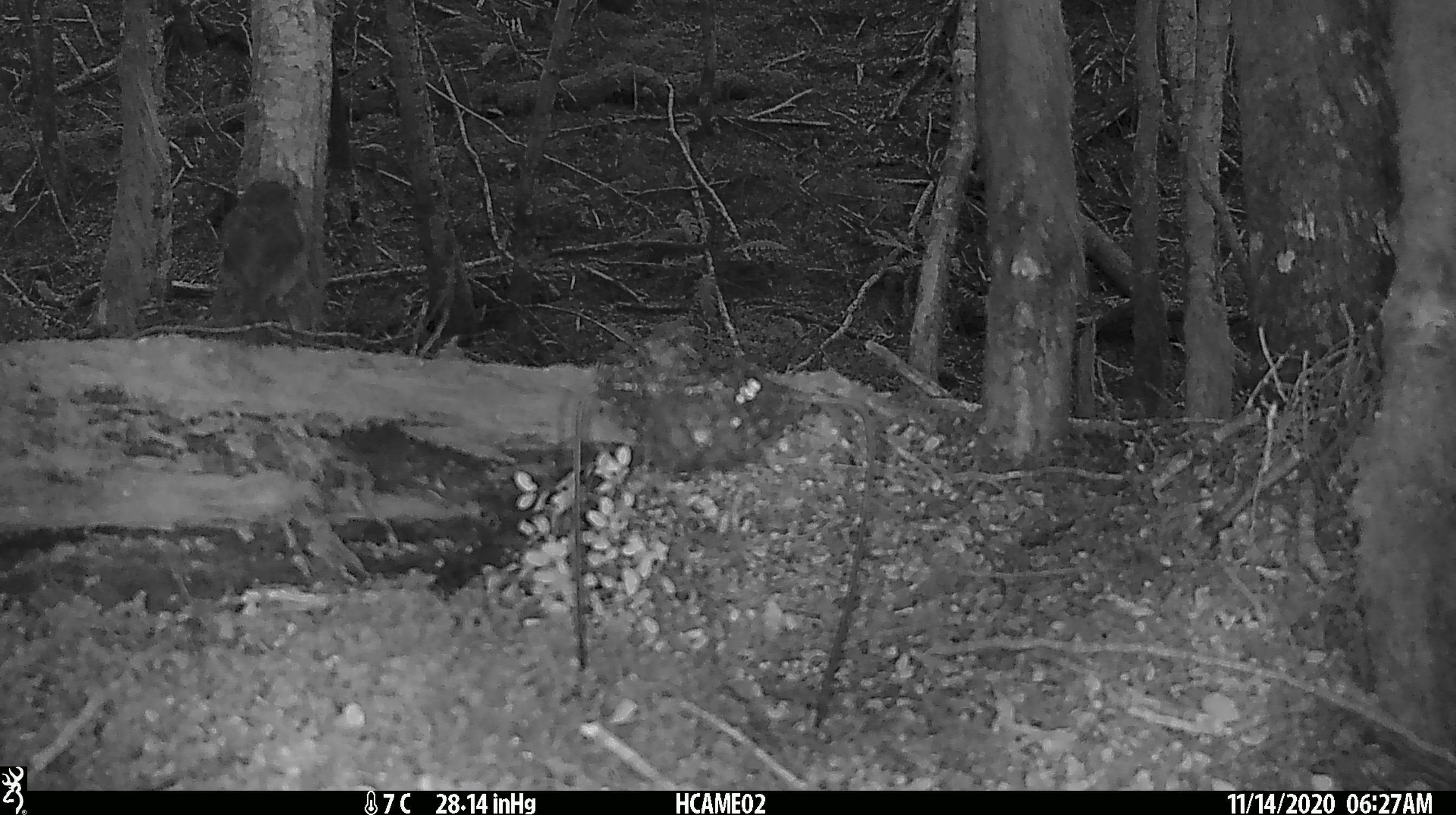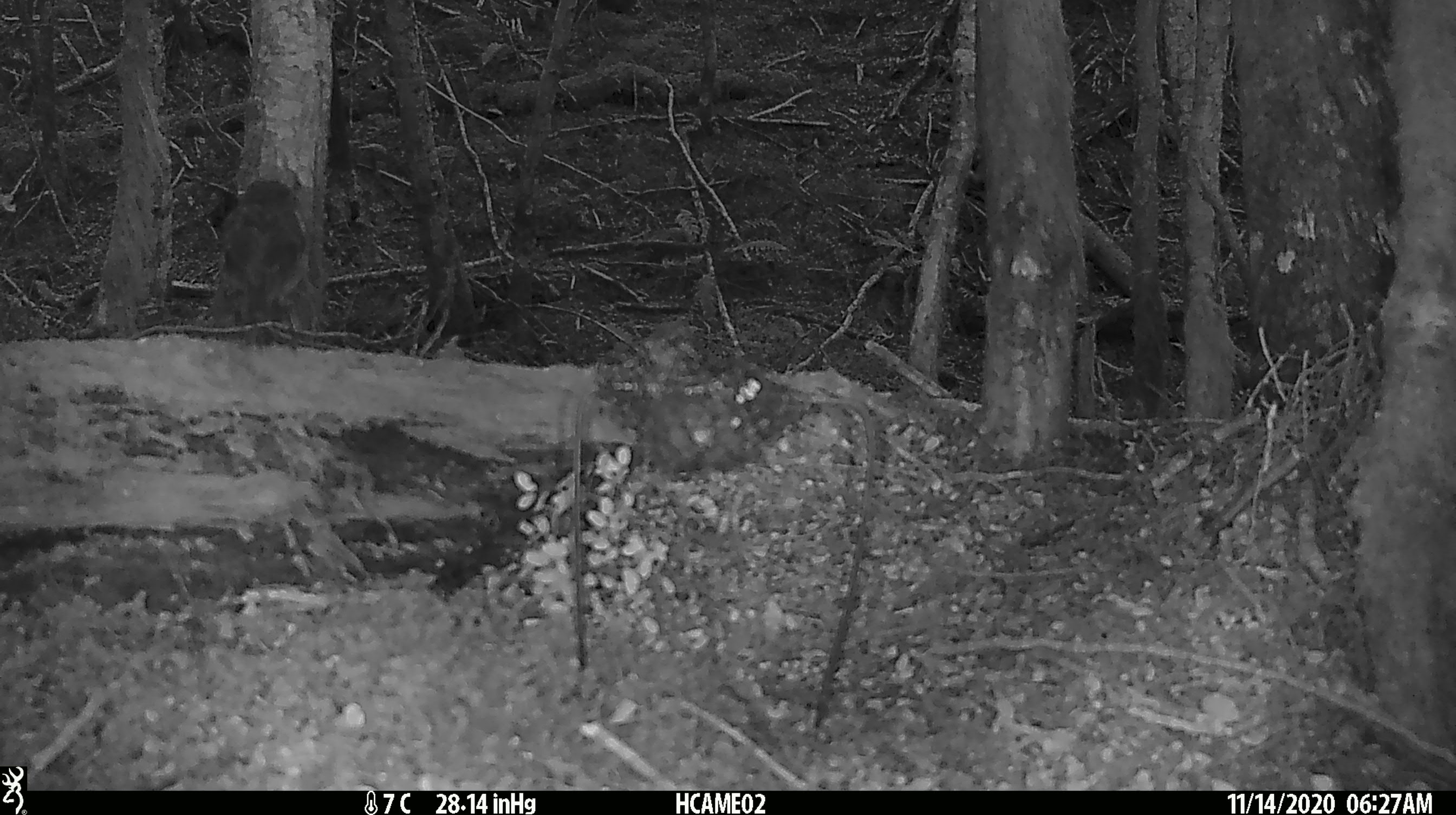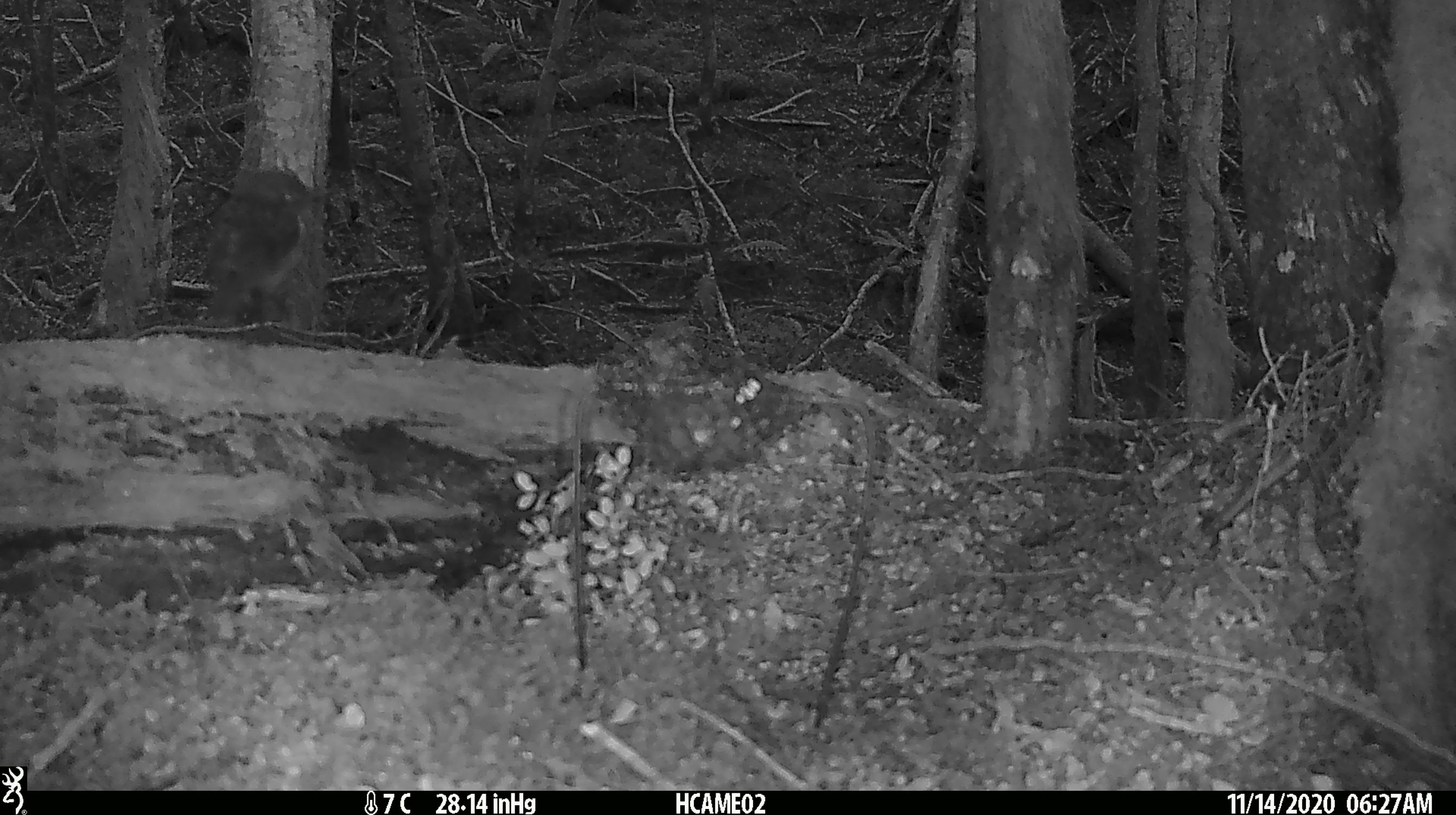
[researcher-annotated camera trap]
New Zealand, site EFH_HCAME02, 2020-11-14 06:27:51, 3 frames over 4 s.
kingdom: Animalia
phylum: Chordata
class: Aves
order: Passeriformes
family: Petroicidae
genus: Petroica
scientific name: Petroica australis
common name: new zealand robin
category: robin